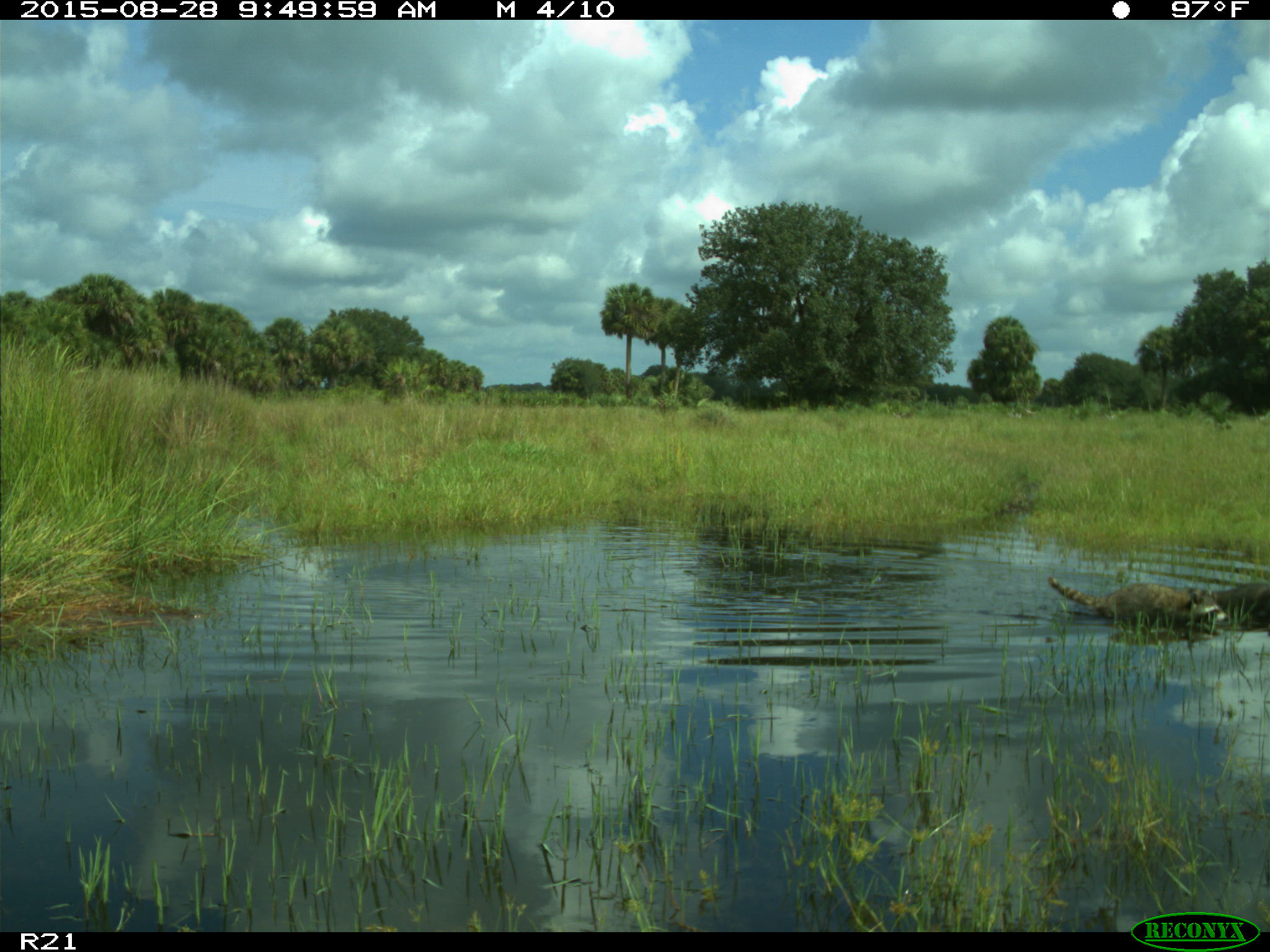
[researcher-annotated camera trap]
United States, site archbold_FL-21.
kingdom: Animalia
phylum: Chordata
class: Mammalia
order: Carnivora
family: Procyonidae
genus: Procyon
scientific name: Procyon lotor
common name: common raccoon